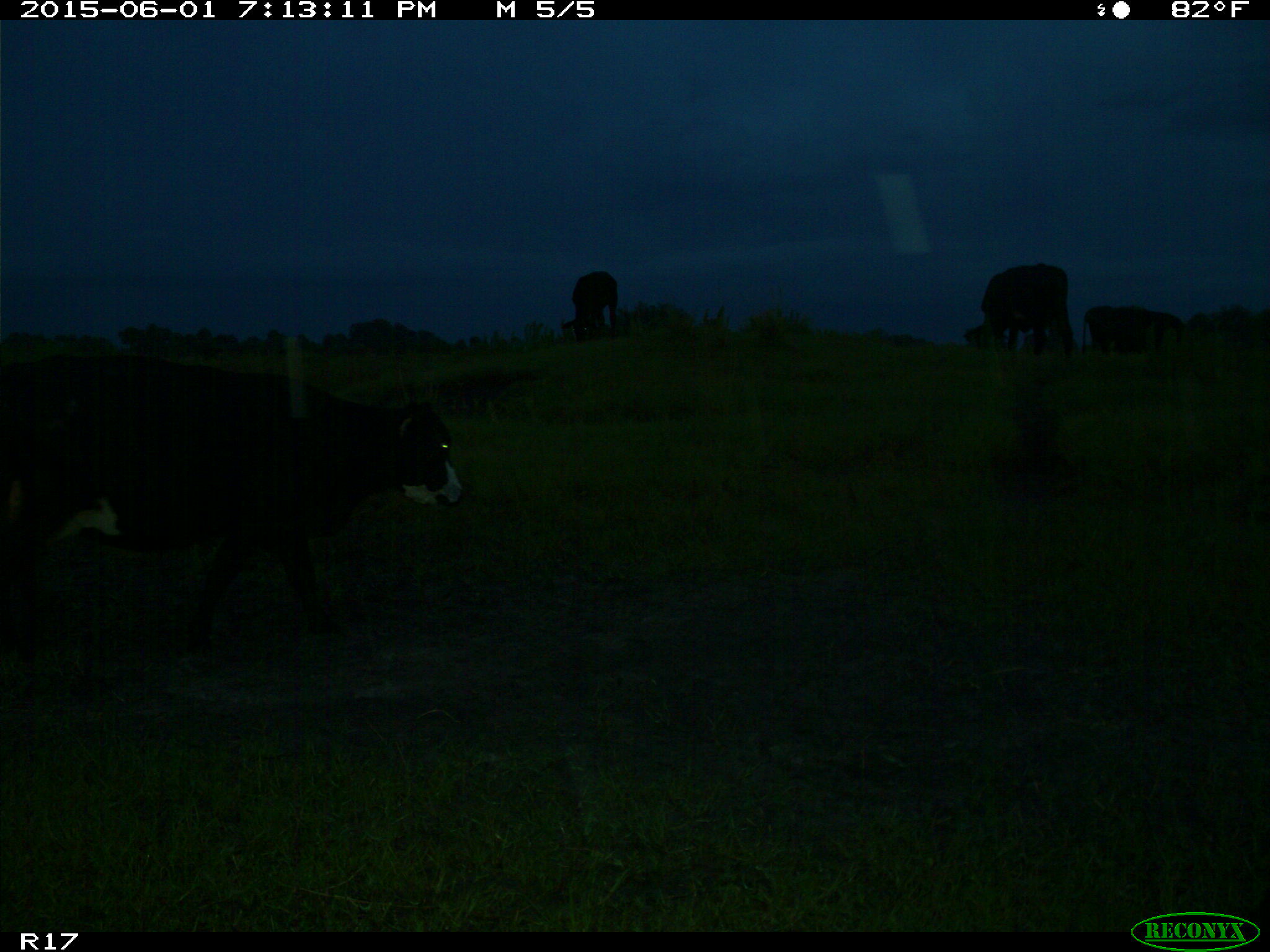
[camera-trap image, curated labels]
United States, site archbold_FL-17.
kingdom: Animalia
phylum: Chordata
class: Mammalia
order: Artiodactyla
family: Bovidae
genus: Bos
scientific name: Bos taurus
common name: domestic cow